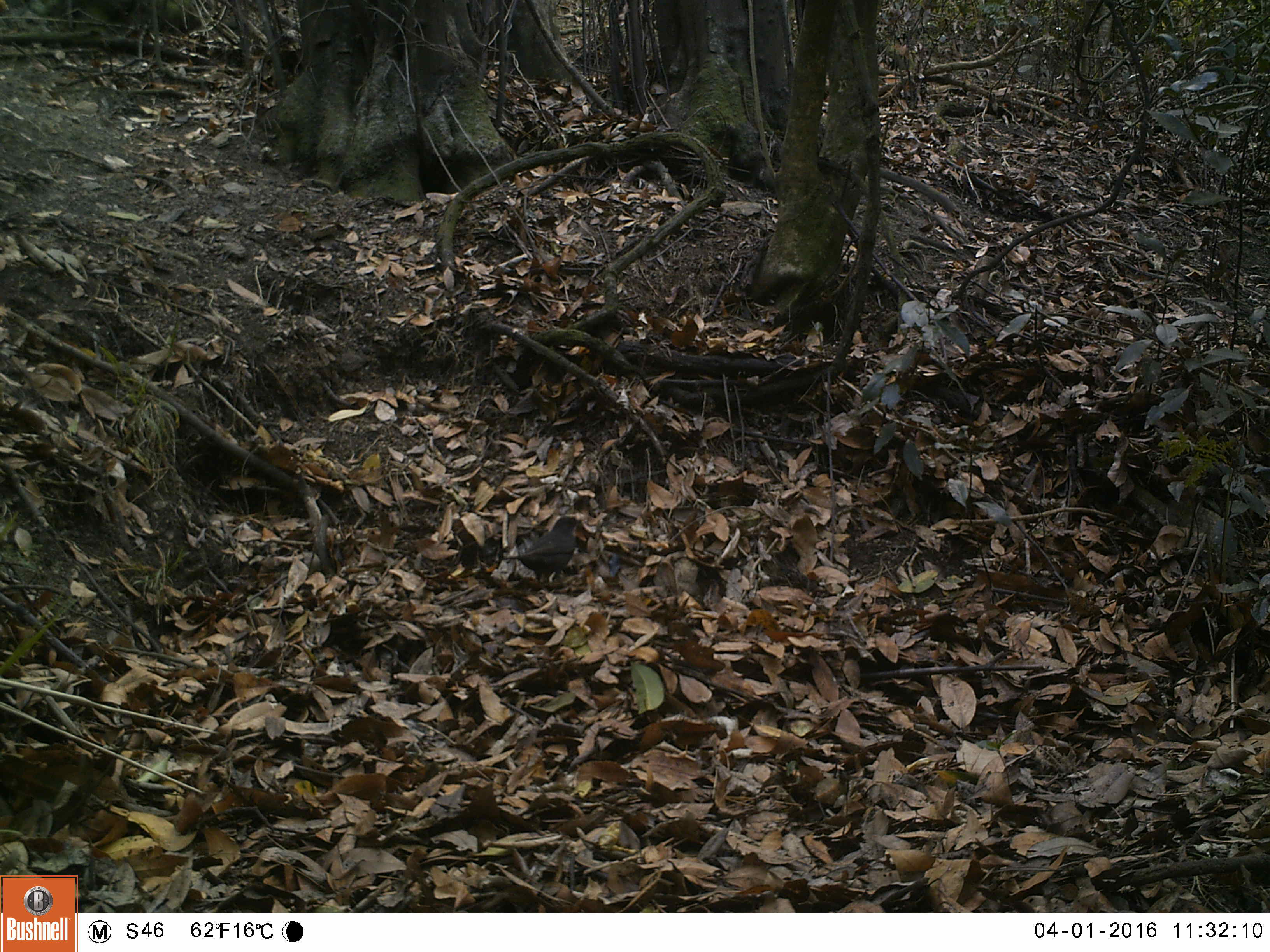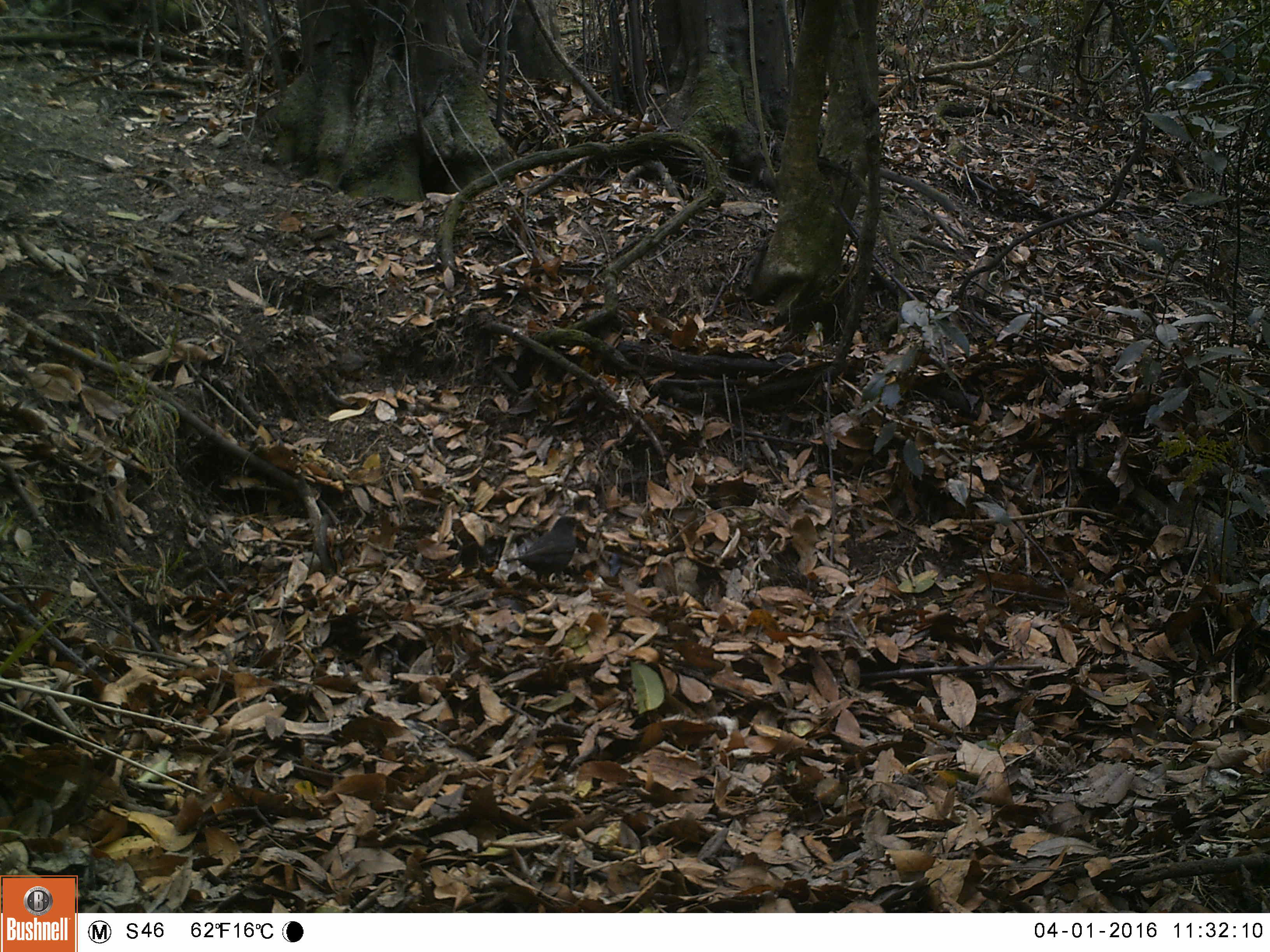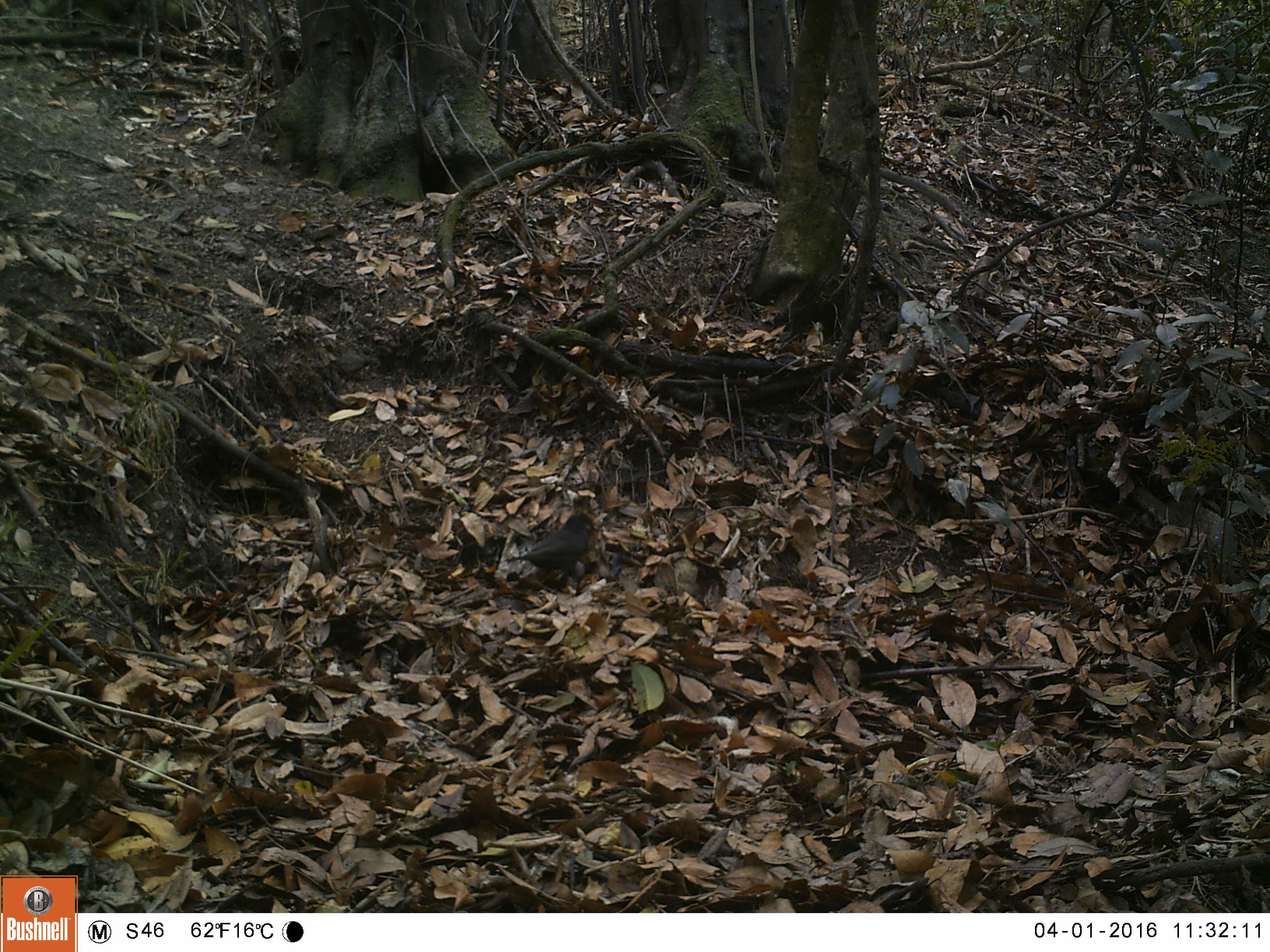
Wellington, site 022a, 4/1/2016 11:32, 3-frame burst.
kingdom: Animalia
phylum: Chordata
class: Aves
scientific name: Aves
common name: bird